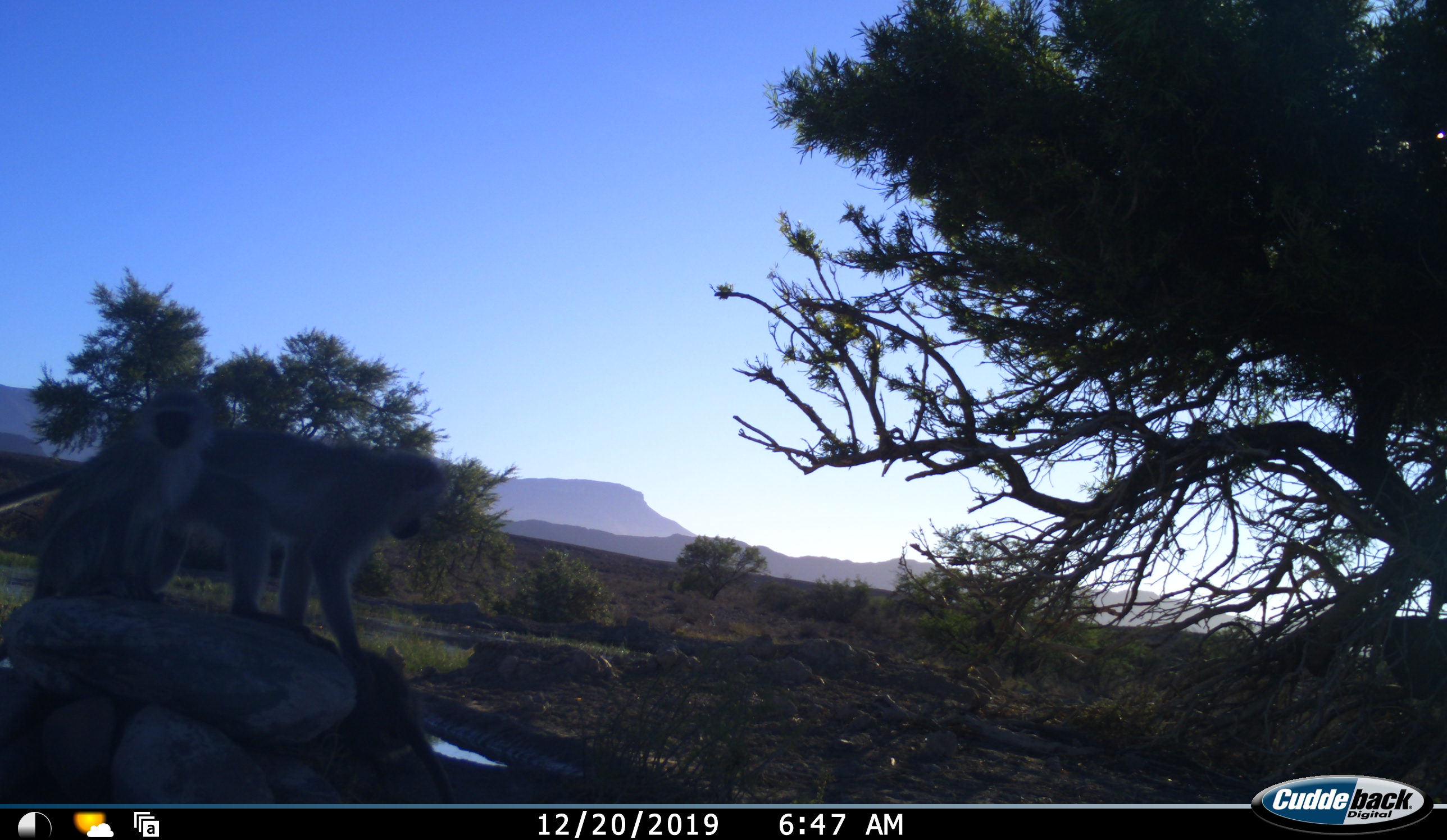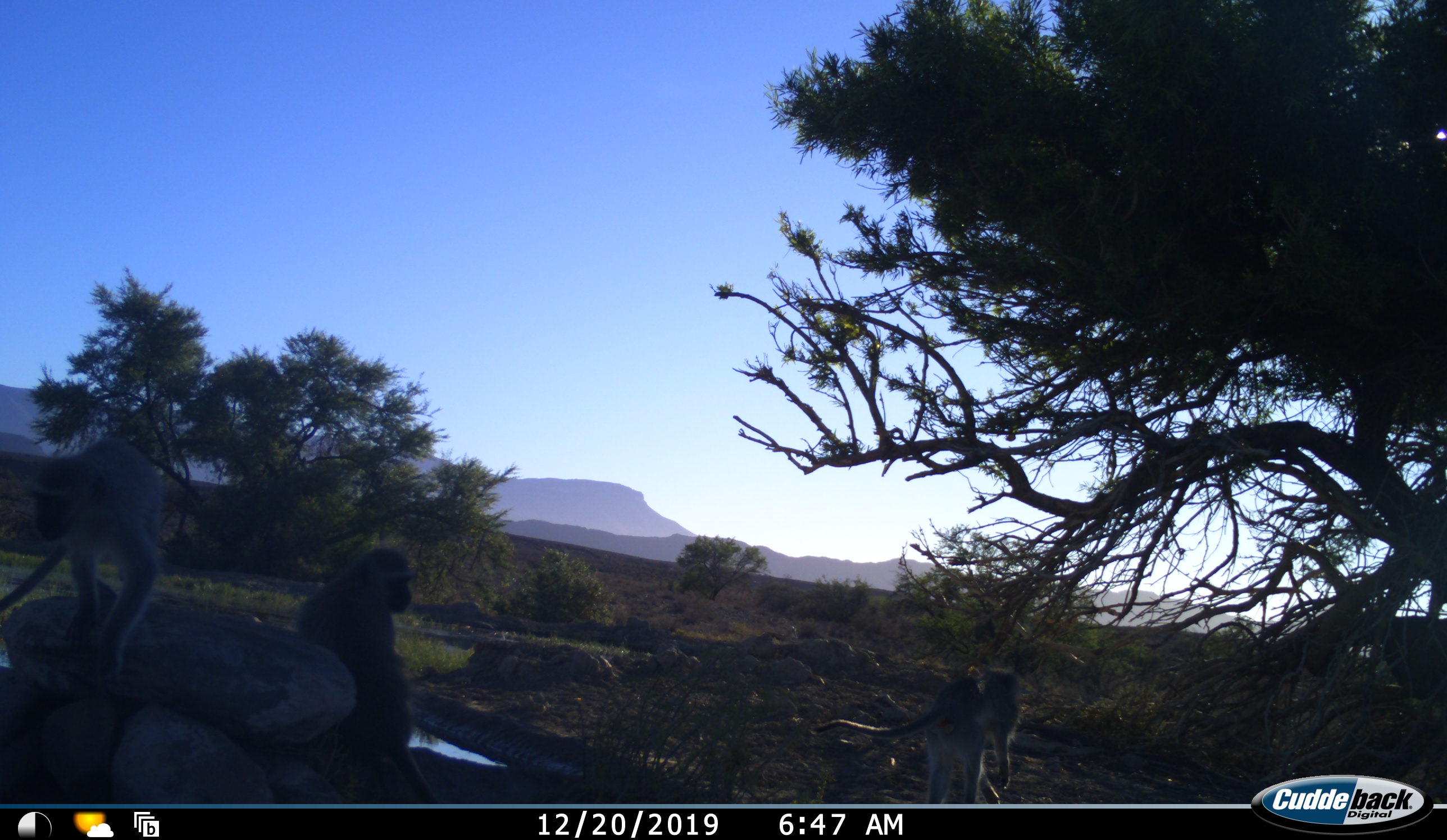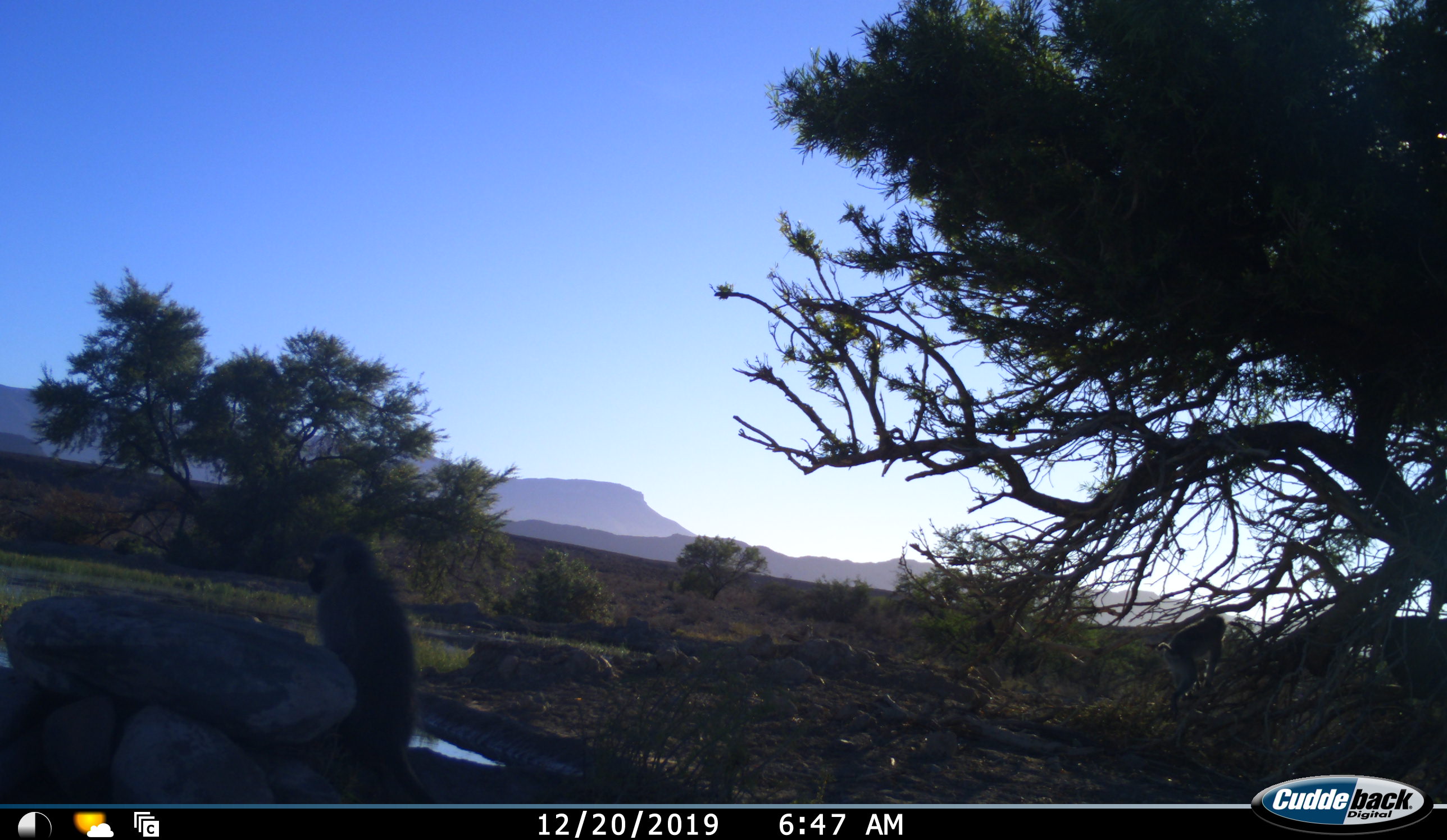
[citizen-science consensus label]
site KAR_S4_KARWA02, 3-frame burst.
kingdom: Animalia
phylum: Chordata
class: Mammalia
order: Primates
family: Cercopithecidae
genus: Chlorocebus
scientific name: Chlorocebus pygerythrus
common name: vervet monkey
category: monkeyvervet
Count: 3.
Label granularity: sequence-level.